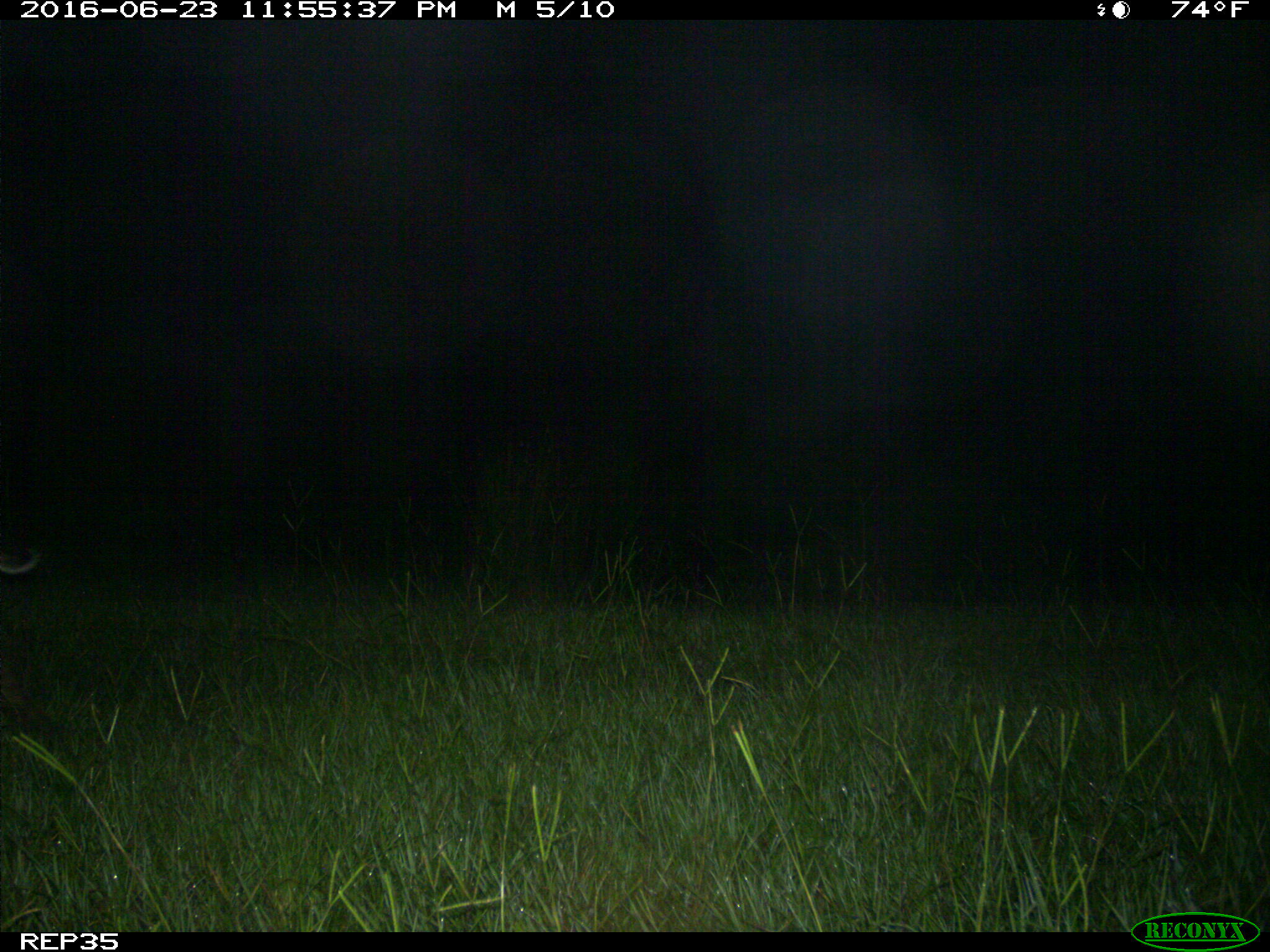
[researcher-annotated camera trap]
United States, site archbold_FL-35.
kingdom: Animalia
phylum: Chordata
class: Mammalia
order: Carnivora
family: Felidae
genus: Lynx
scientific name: Lynx rufus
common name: bobcat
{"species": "Lynx rufus (bobcat)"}